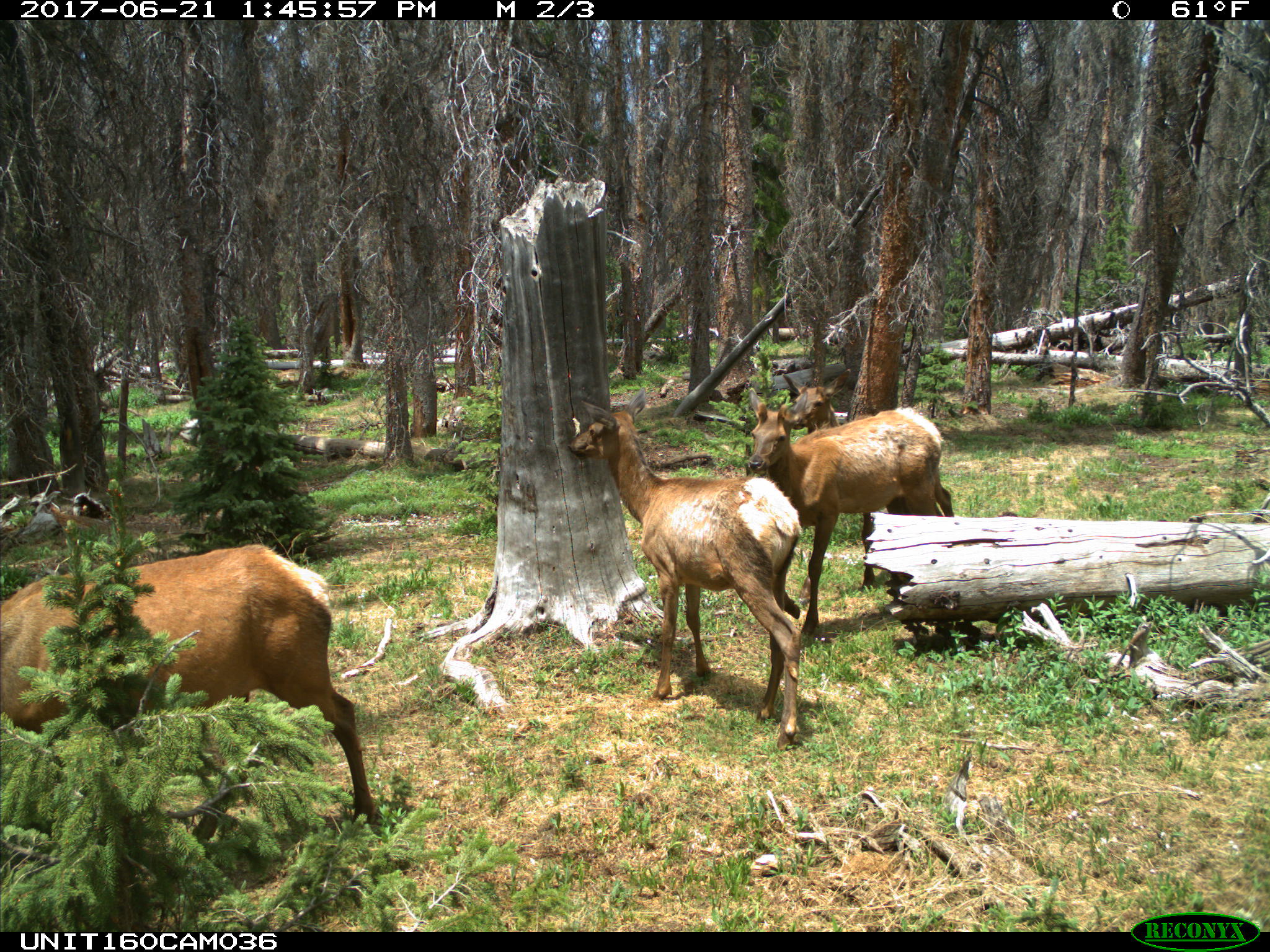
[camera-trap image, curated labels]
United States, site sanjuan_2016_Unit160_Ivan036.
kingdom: Animalia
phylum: Chordata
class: Mammalia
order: Artiodactyla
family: Cervidae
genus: Cervus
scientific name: Cervus elaphus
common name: red deer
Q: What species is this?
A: Cervus elaphus (red deer).